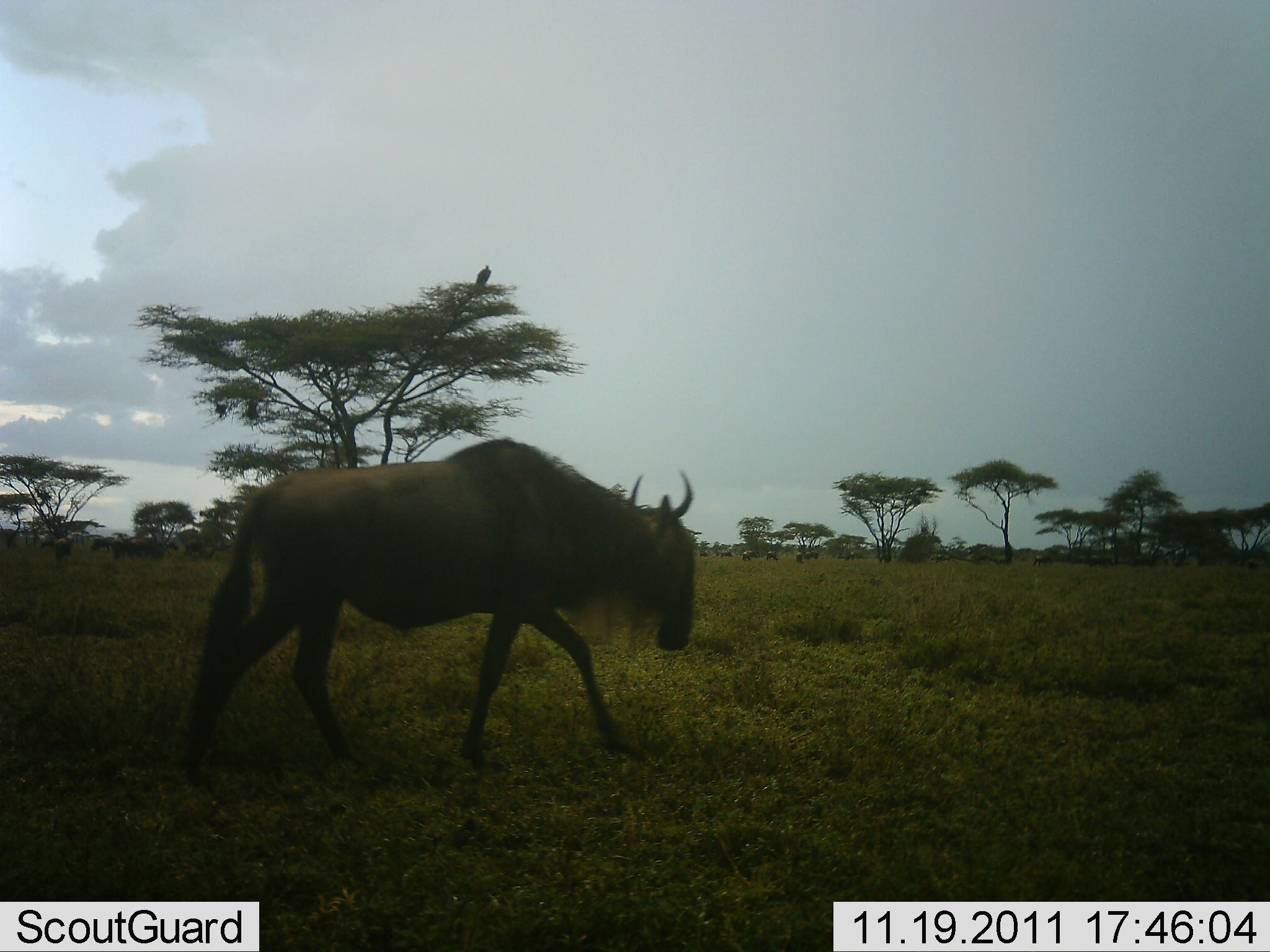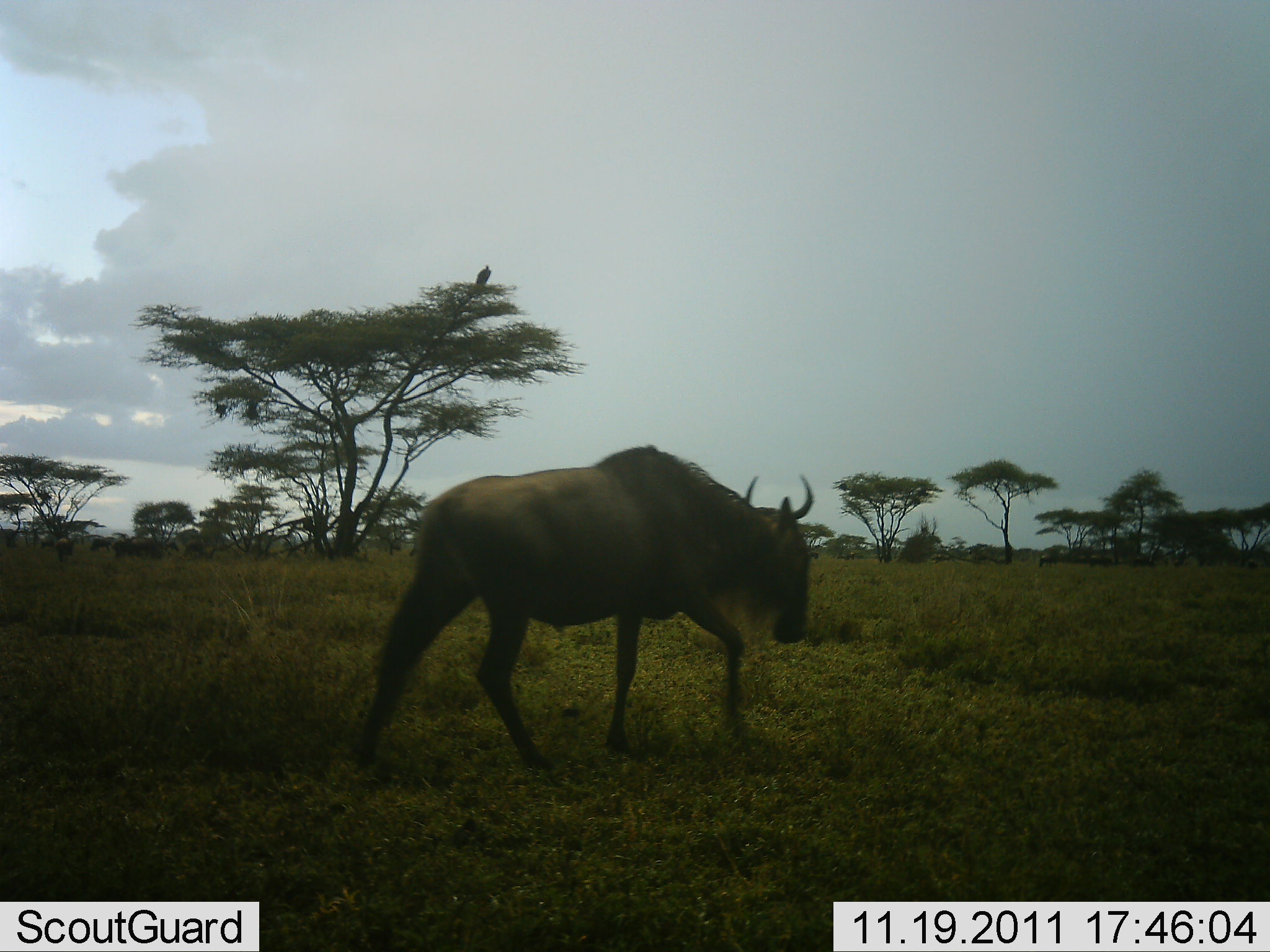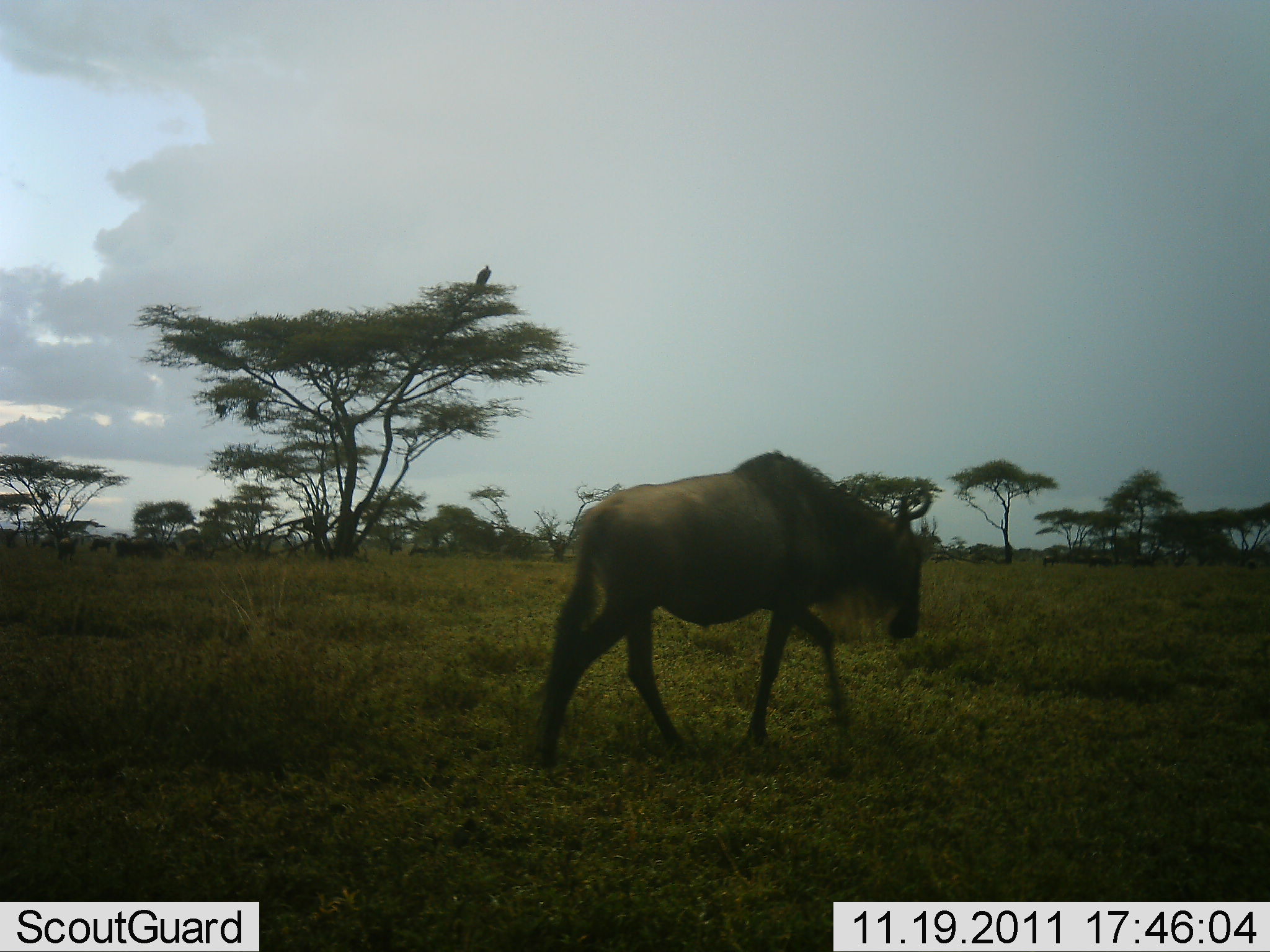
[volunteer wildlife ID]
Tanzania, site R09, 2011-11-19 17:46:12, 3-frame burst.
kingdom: Animalia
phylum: Chordata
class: Mammalia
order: Artiodactyla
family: Bovidae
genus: Connochaetes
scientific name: Connochaetes taurinus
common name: blue wildebeest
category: wildebeest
Wildebeest (blue wildebeest) (Connochaetes taurinus), count 1. Behavior (volunteer vote fractions): standing 0%, resting 0%, moving 100%, interacting 0%. Young present (vote fraction): 0%. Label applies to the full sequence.